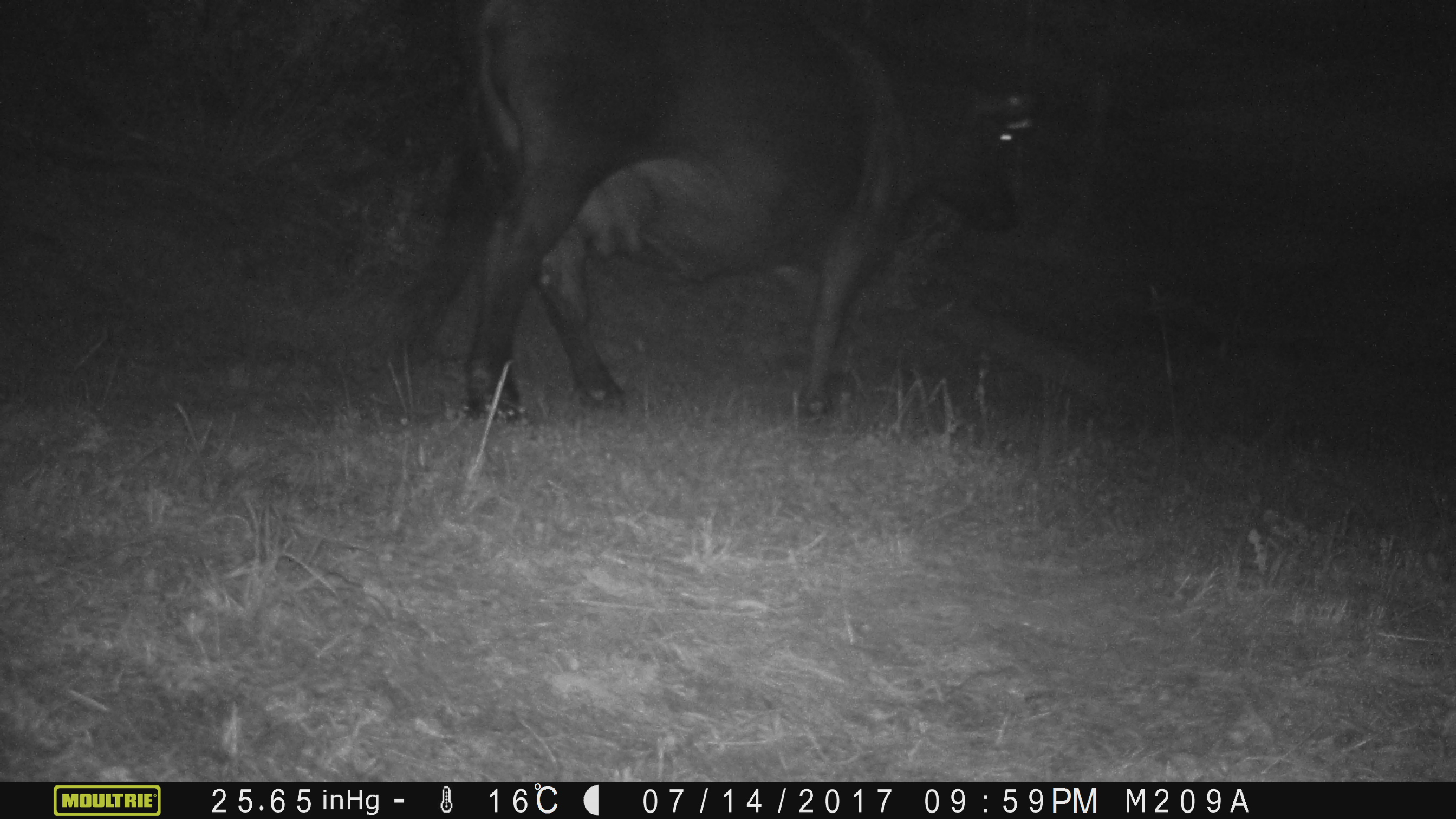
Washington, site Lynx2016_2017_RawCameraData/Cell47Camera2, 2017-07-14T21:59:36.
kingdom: Animalia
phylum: Chordata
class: Mammalia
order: Artiodactyla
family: Bovidae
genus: Bos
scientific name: Bos taurus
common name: domestic cattle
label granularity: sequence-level